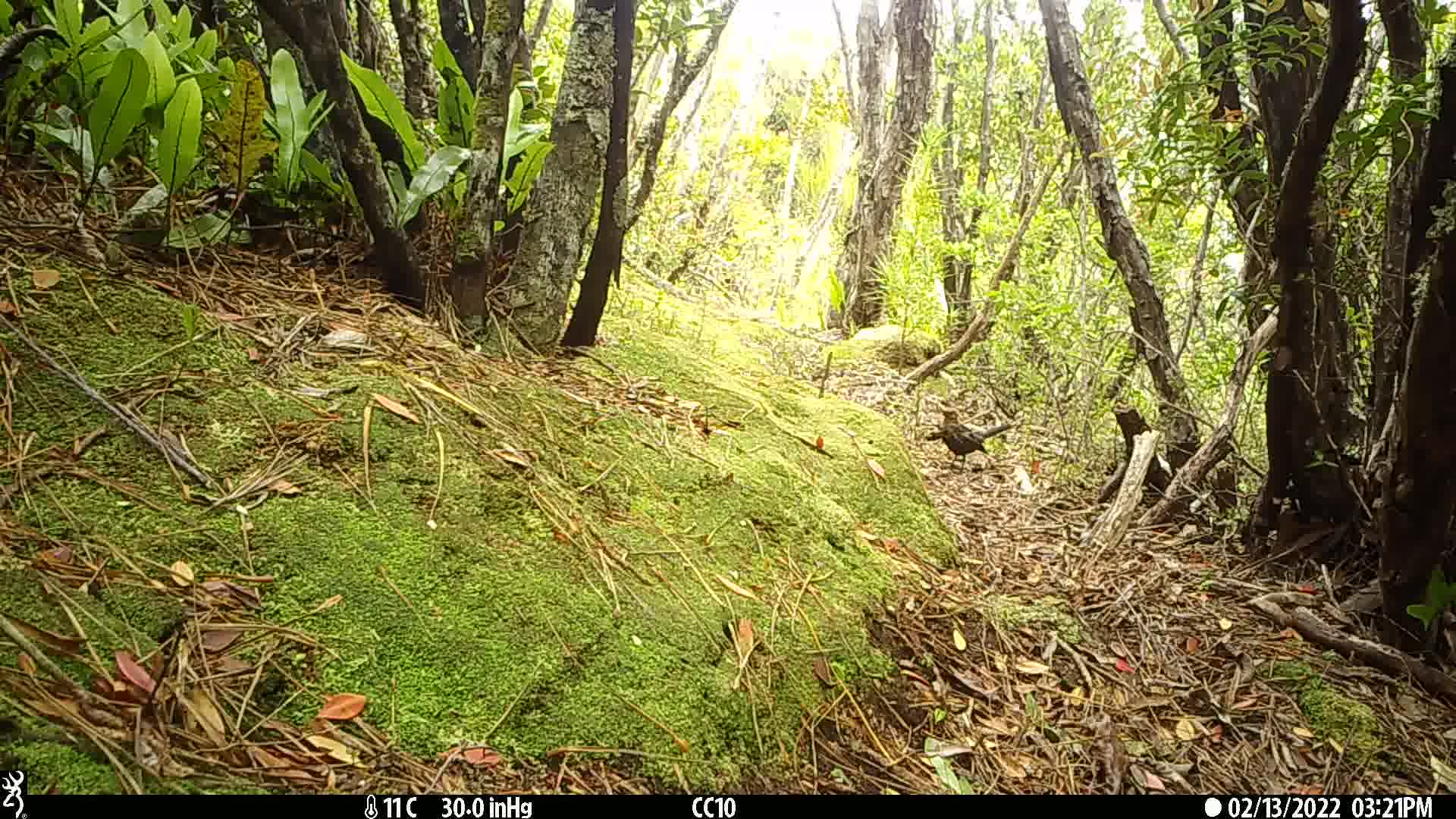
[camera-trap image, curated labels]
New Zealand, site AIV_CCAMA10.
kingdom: Animalia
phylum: Chordata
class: Aves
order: Passeriformes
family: Turdidae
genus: Turdus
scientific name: Turdus merula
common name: eurasian blackbird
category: blackbird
Blackbird (eurasian blackbird) (Turdus merula).